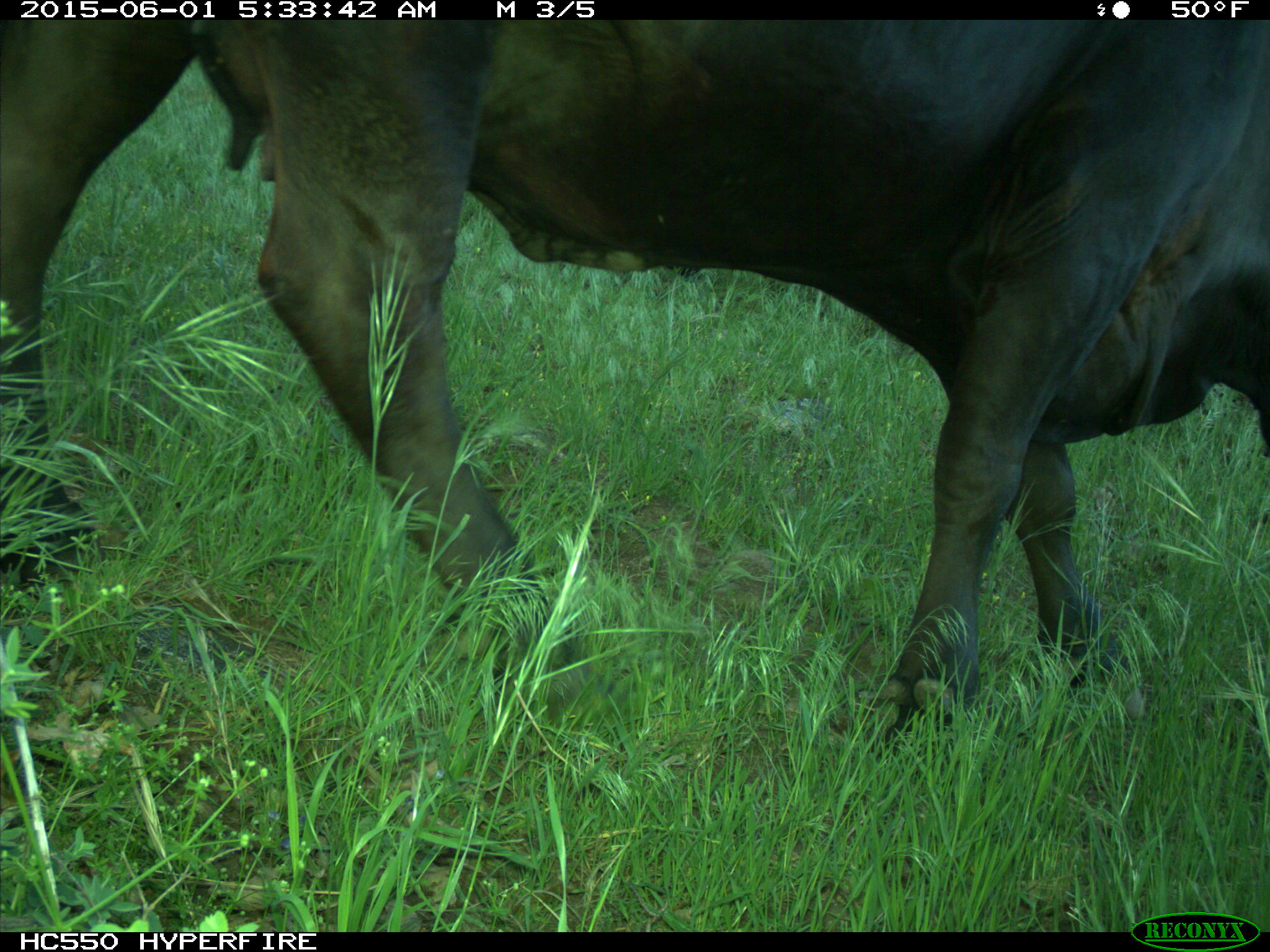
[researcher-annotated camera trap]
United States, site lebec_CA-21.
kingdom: Animalia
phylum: Chordata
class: Mammalia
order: Artiodactyla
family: Bovidae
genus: Bos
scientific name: Bos taurus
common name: domestic cow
Bos taurus (domestic cow).